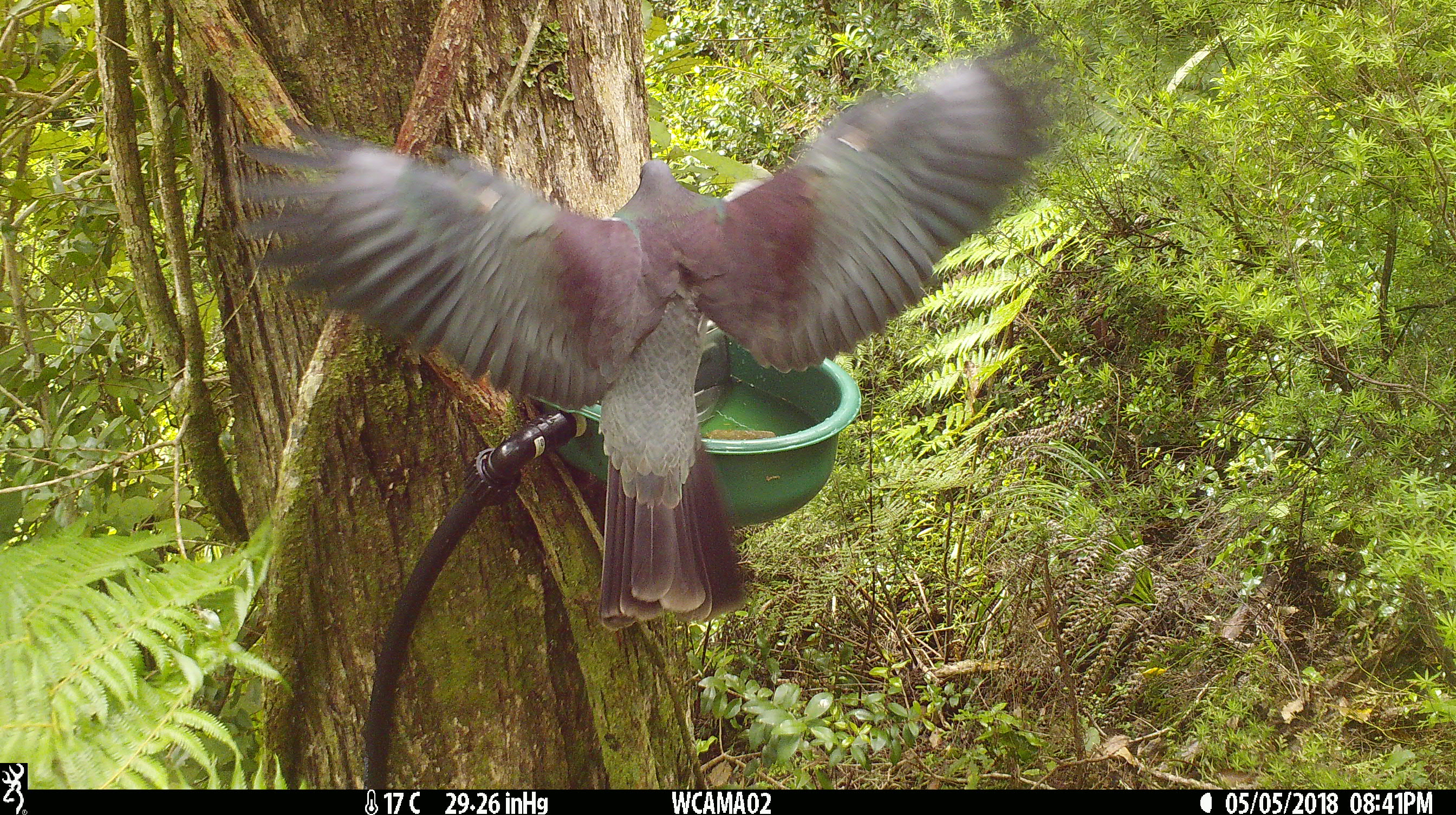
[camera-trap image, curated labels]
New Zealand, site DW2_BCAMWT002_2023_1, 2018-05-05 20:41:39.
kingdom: Animalia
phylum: Chordata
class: Aves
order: Columbiformes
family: Columbidae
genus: Hemiphaga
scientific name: Hemiphaga novaeseelandiae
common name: new zealand pigeon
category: kereru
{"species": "kereru (new zealand pigeon) (Hemiphaga novaeseelandiae)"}